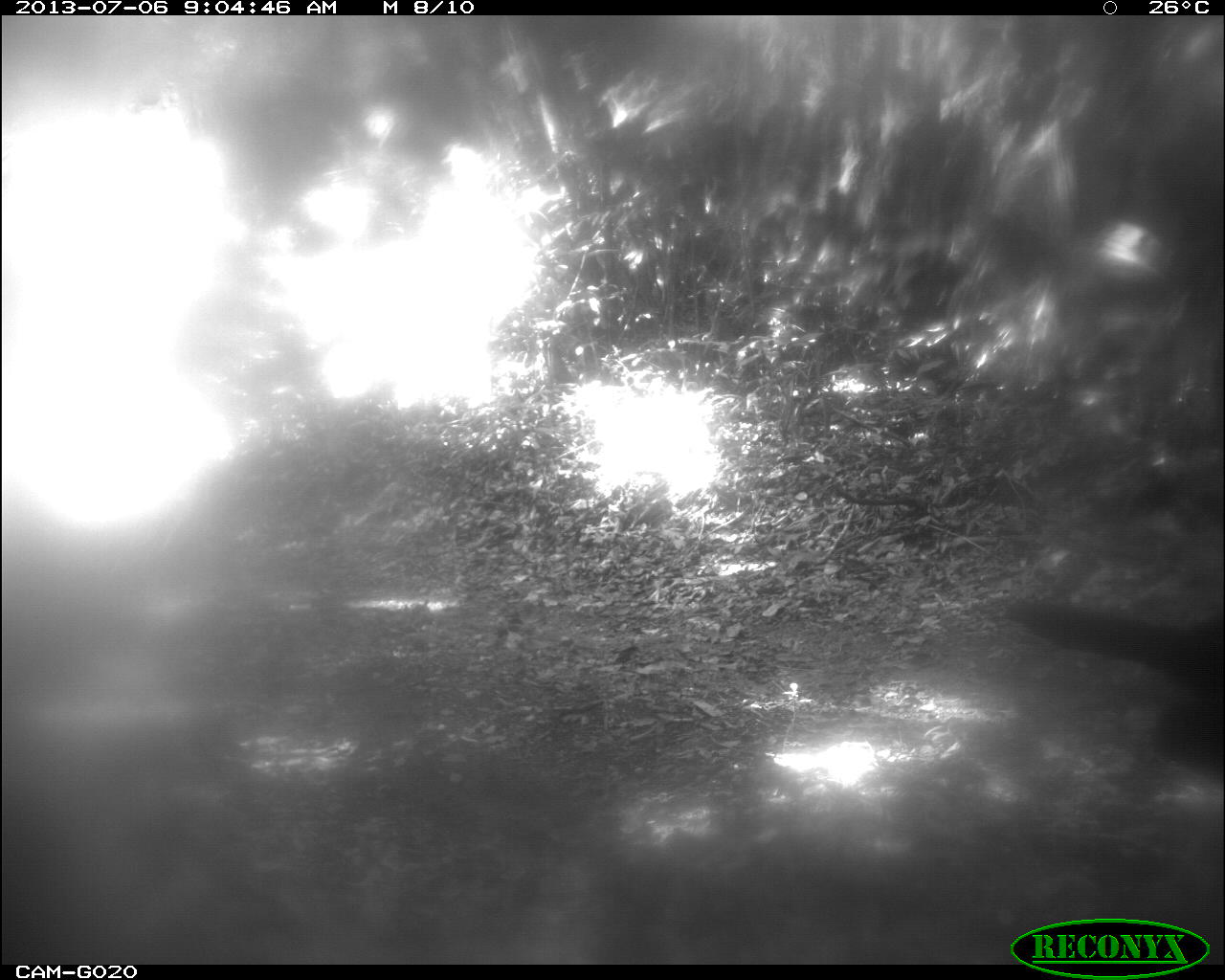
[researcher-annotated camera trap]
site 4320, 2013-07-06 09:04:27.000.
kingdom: Animalia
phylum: Chordata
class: Aves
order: Galliformes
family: Cracidae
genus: Crax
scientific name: Crax rubra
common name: great curassow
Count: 1.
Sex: male.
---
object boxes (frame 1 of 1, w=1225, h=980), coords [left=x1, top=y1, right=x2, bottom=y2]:
crax rubra: [left=1002, top=593, right=1224, bottom=790]